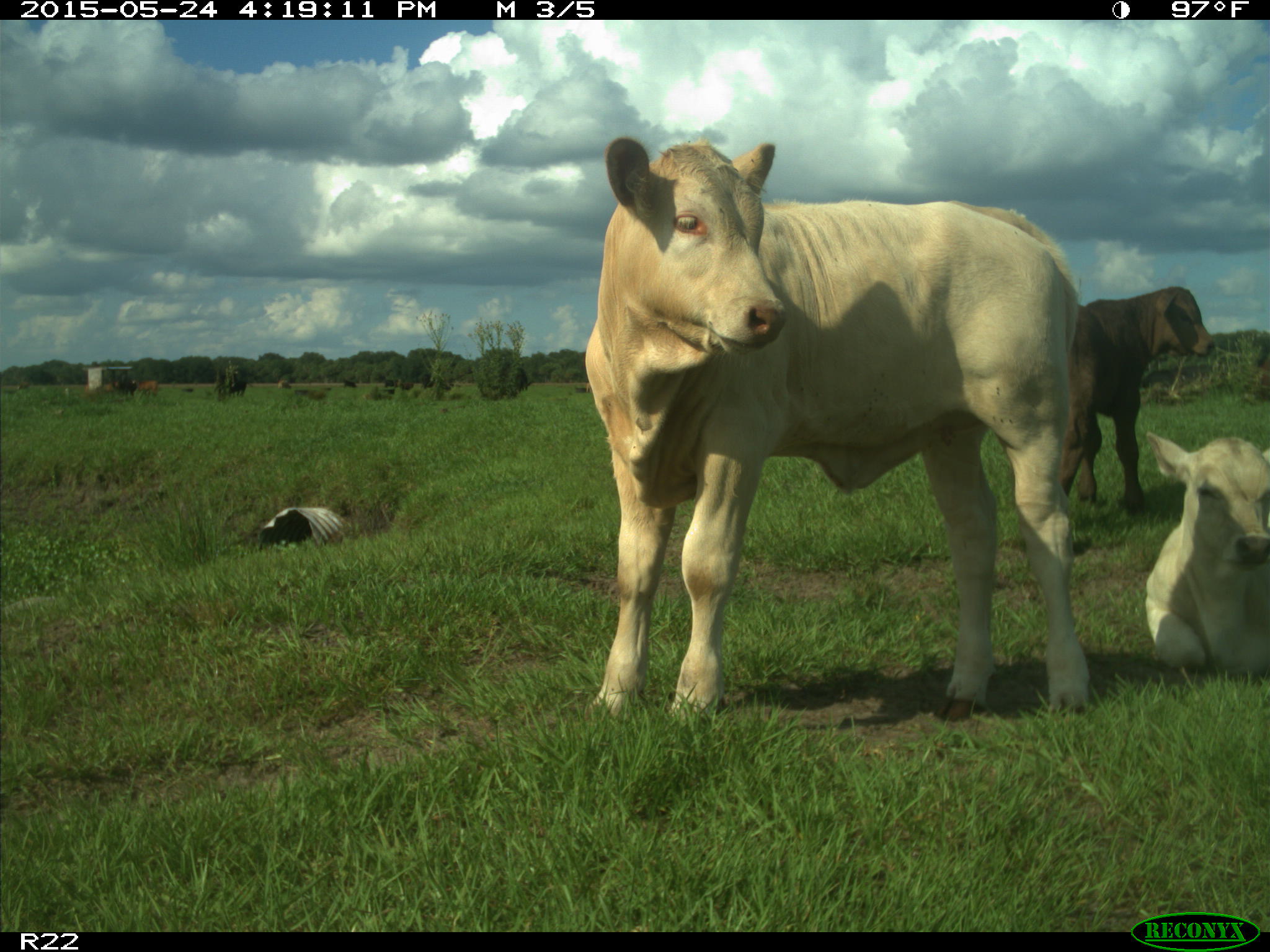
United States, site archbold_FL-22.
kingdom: Animalia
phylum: Chordata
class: Mammalia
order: Artiodactyla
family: Bovidae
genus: Bos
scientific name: Bos taurus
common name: domestic cow